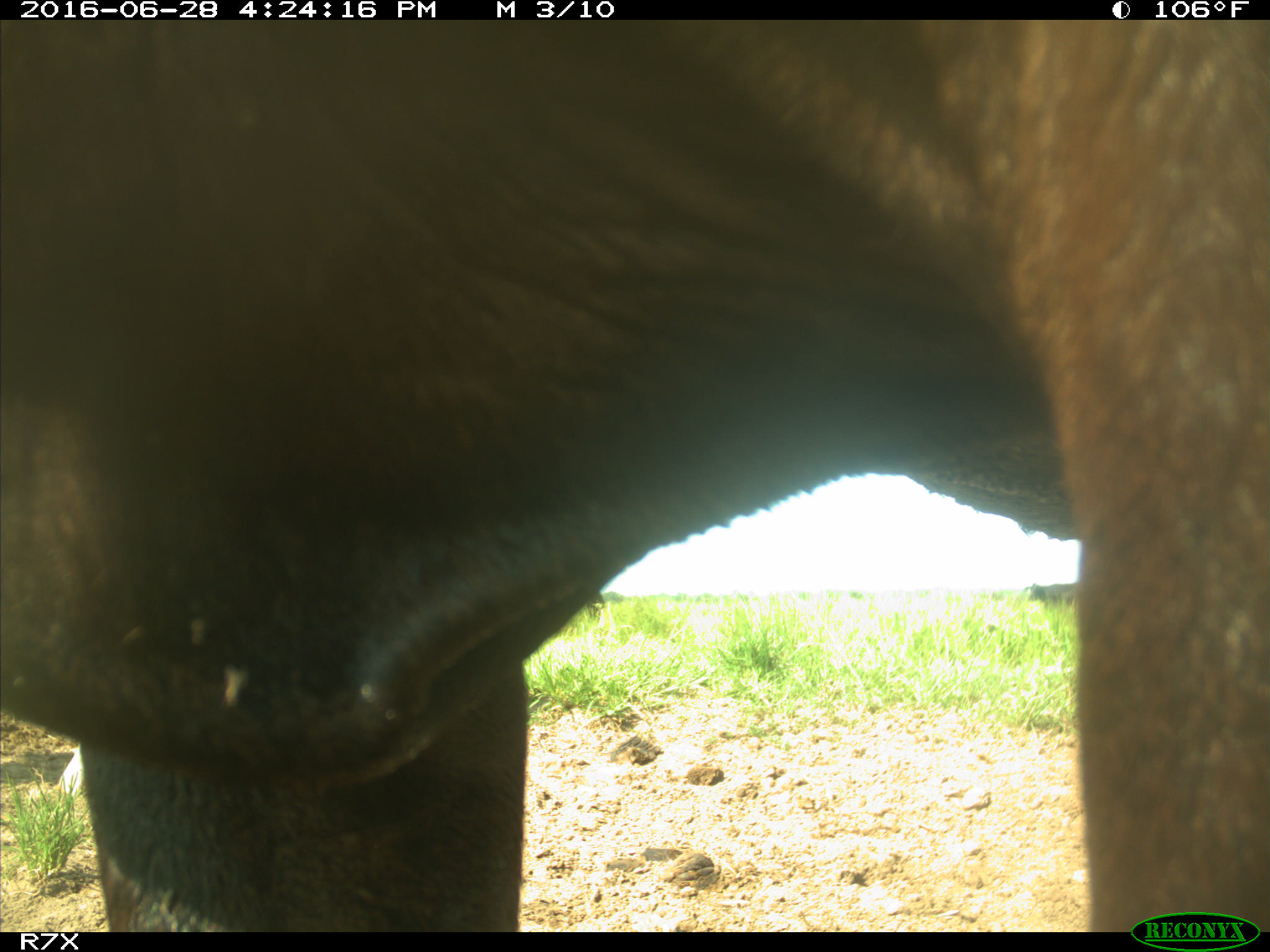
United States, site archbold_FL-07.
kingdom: Animalia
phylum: Chordata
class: Mammalia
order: Artiodactyla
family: Bovidae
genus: Bos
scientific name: Bos taurus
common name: domestic cow